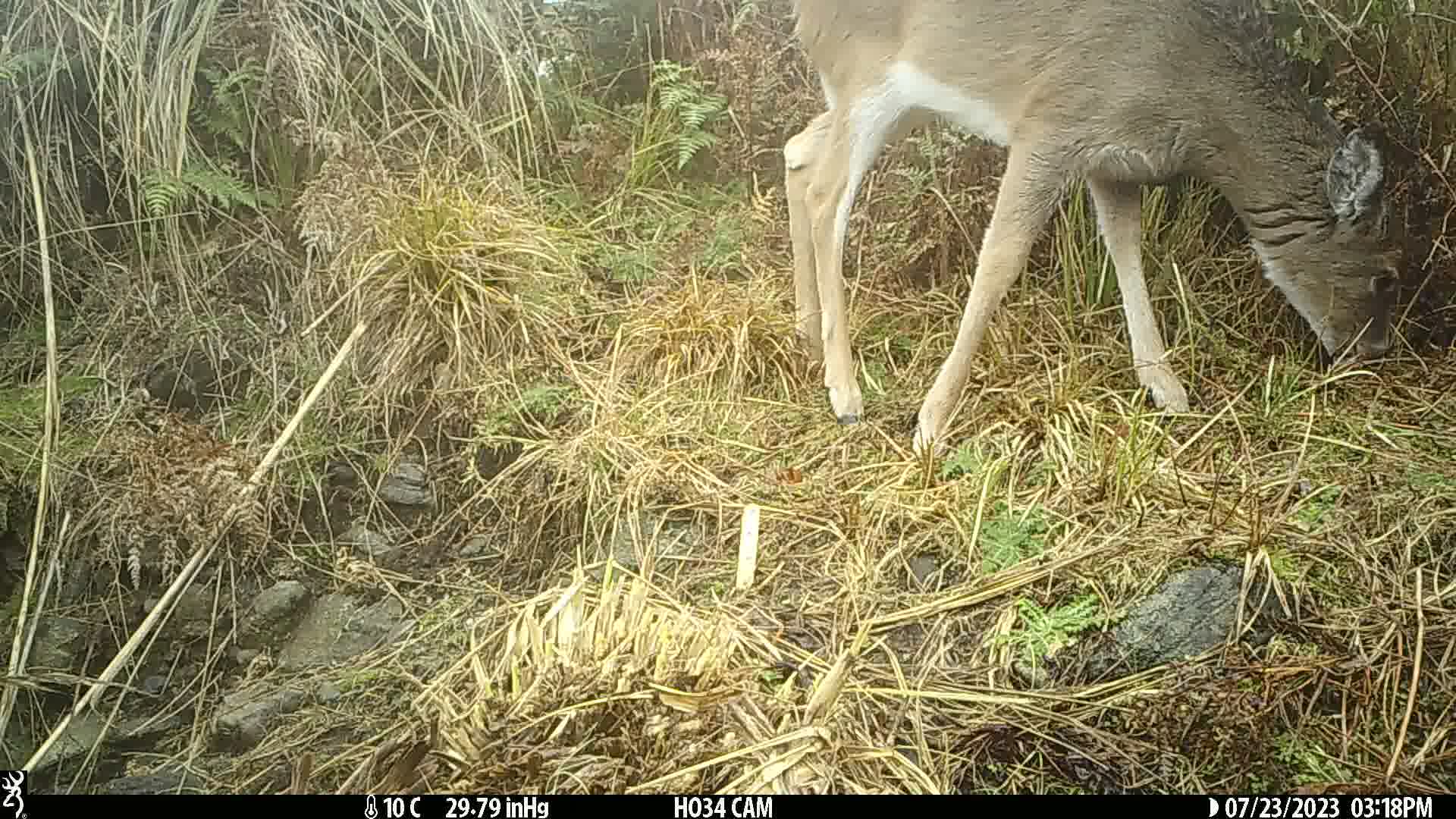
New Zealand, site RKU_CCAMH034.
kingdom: Animalia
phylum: Chordata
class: Mammalia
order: Artiodactyla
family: Cervidae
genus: Odocoileus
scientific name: Odocoileus virginianus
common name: white-tailed deer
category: white tailed deer